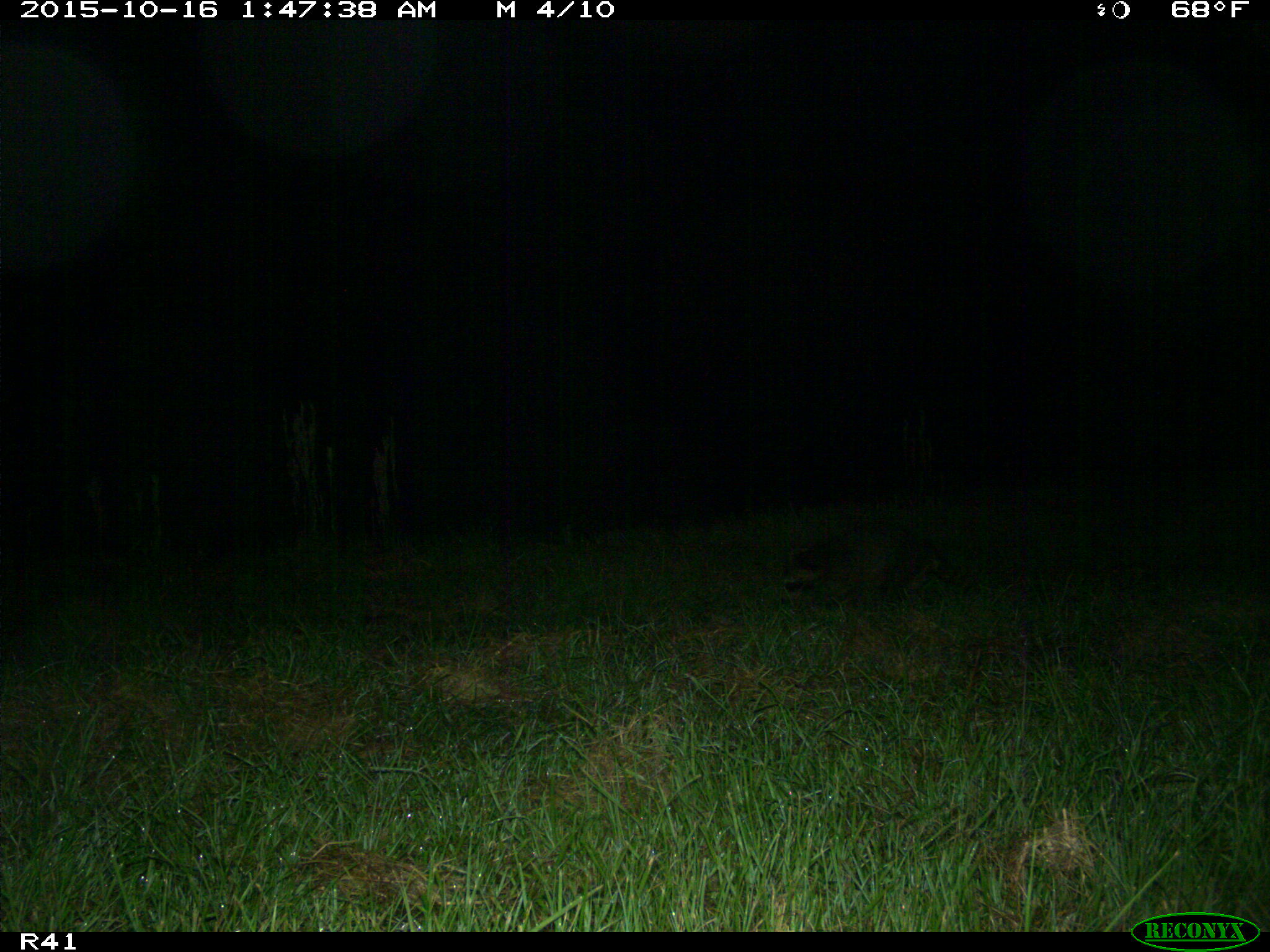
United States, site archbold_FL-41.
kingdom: Animalia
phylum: Chordata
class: Mammalia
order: Carnivora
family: Procyonidae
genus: Procyon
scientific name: Procyon lotor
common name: common raccoon